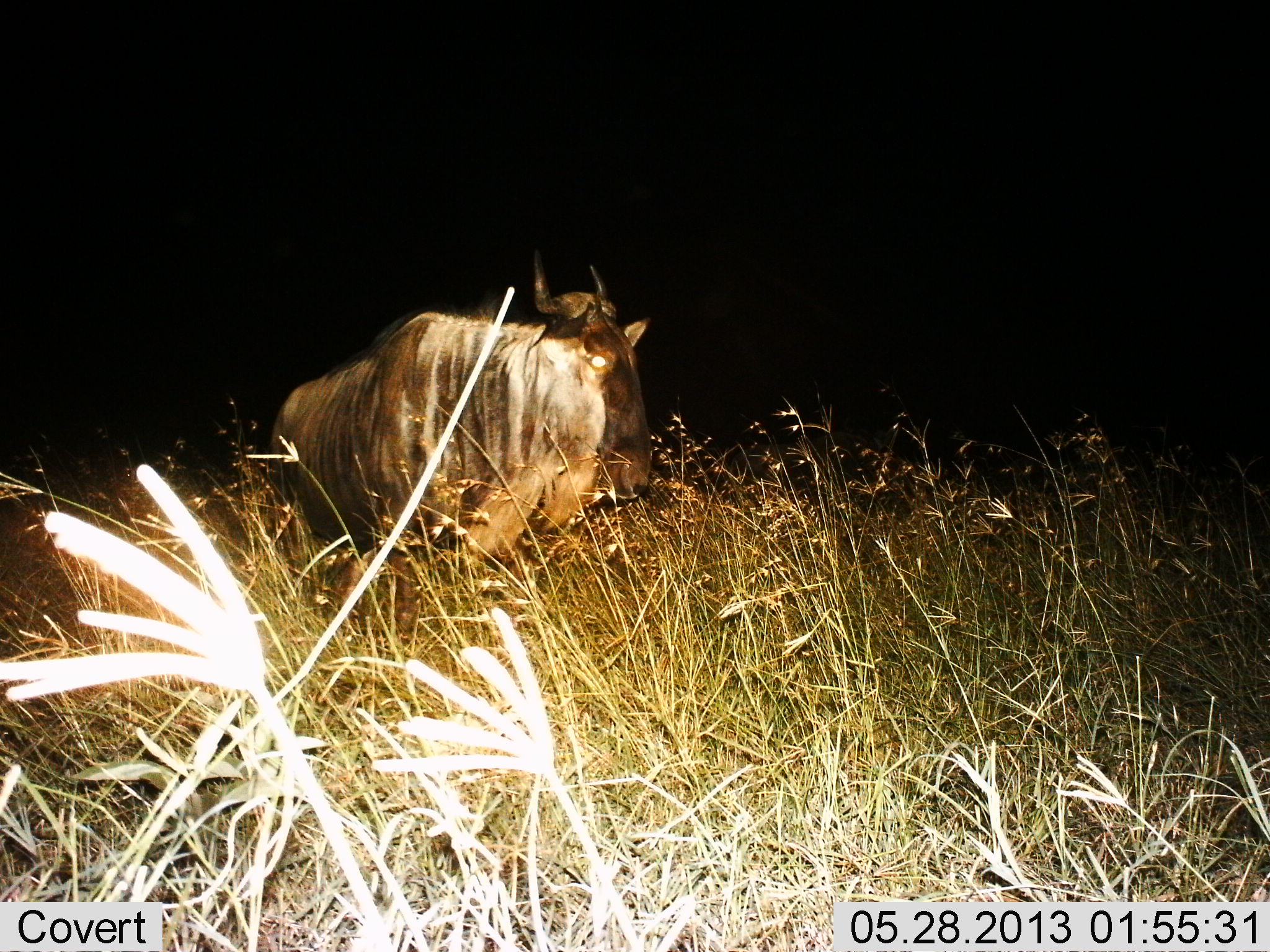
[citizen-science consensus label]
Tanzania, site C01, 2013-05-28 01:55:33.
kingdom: Animalia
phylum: Chordata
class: Mammalia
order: Artiodactyla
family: Bovidae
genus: Connochaetes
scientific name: Connochaetes taurinus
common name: blue wildebeest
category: wildebeest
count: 1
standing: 84%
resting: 3%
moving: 14%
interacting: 0%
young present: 0%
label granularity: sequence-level